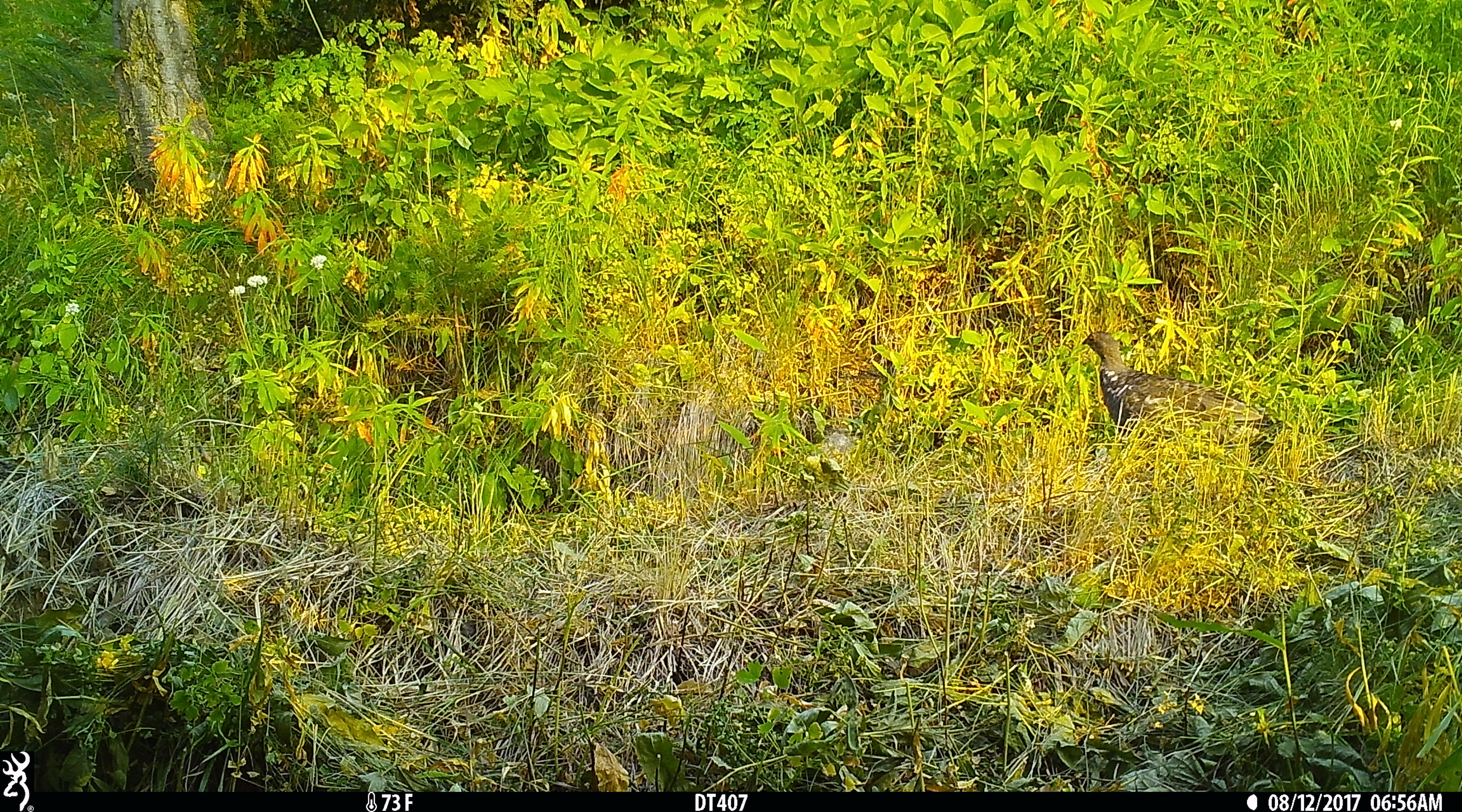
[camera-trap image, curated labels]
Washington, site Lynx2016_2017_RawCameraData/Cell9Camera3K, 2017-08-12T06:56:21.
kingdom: Animalia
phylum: Chordata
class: Aves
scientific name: Aves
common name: birds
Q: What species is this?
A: Aves (birds).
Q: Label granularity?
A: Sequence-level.